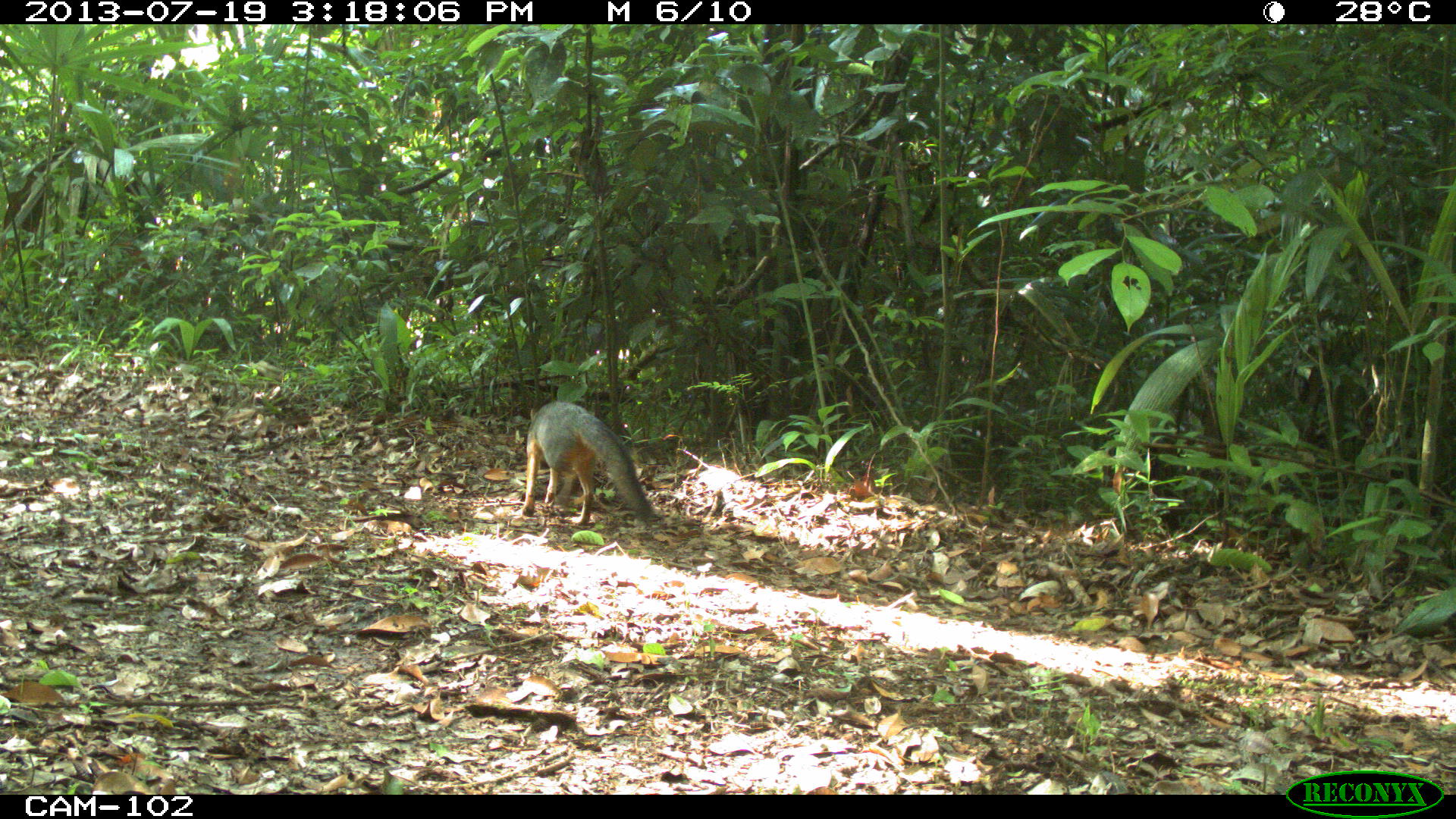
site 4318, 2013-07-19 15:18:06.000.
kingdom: Animalia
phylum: Chordata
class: Mammalia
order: Carnivora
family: Canidae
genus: Urocyon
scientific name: Urocyon cinereoargenteus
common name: gray fox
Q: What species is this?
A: Urocyon cinereoargenteus (gray fox).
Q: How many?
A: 1.